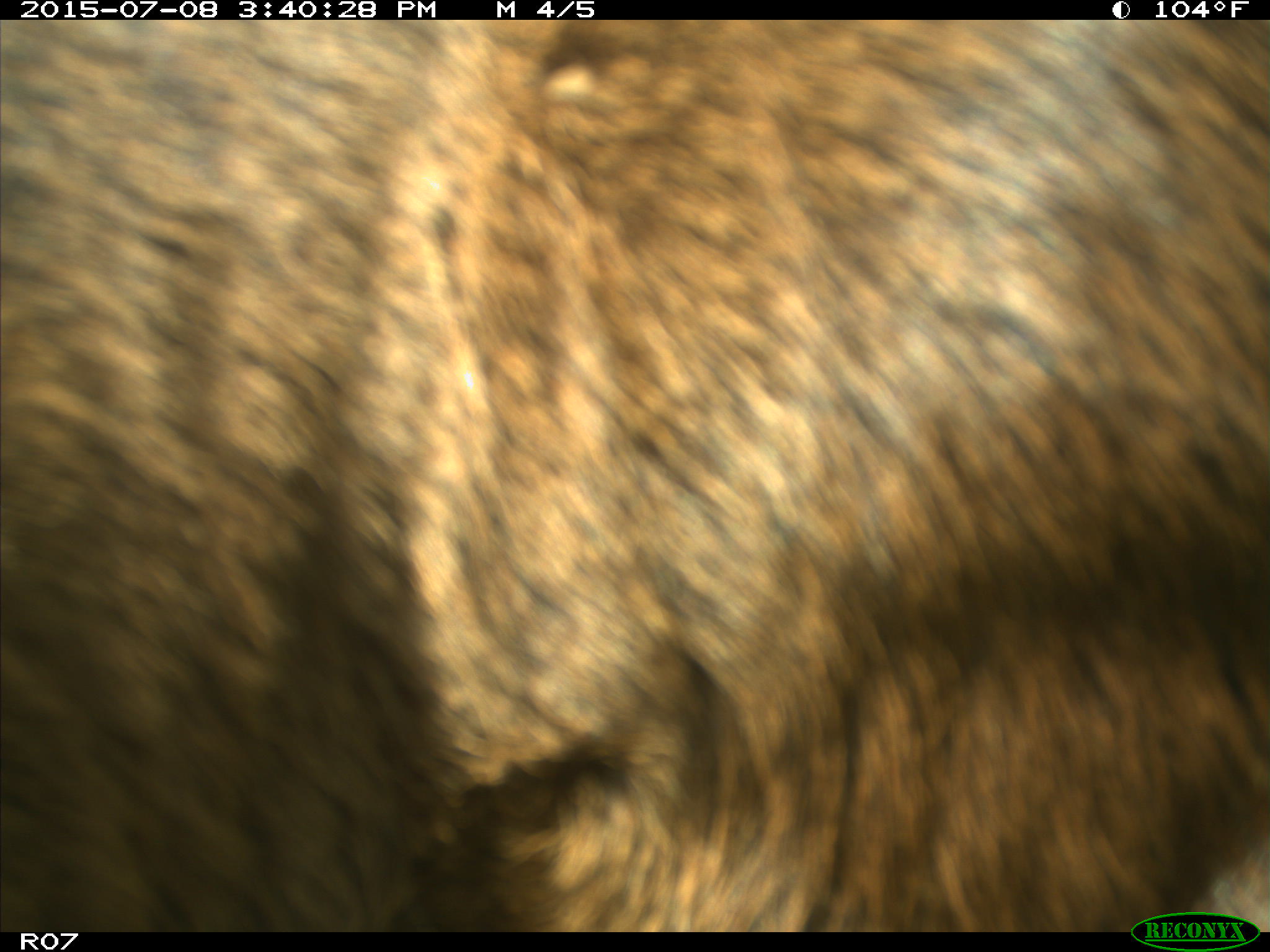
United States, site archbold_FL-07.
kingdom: Animalia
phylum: Chordata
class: Mammalia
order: Artiodactyla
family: Bovidae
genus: Bos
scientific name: Bos taurus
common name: domestic cow